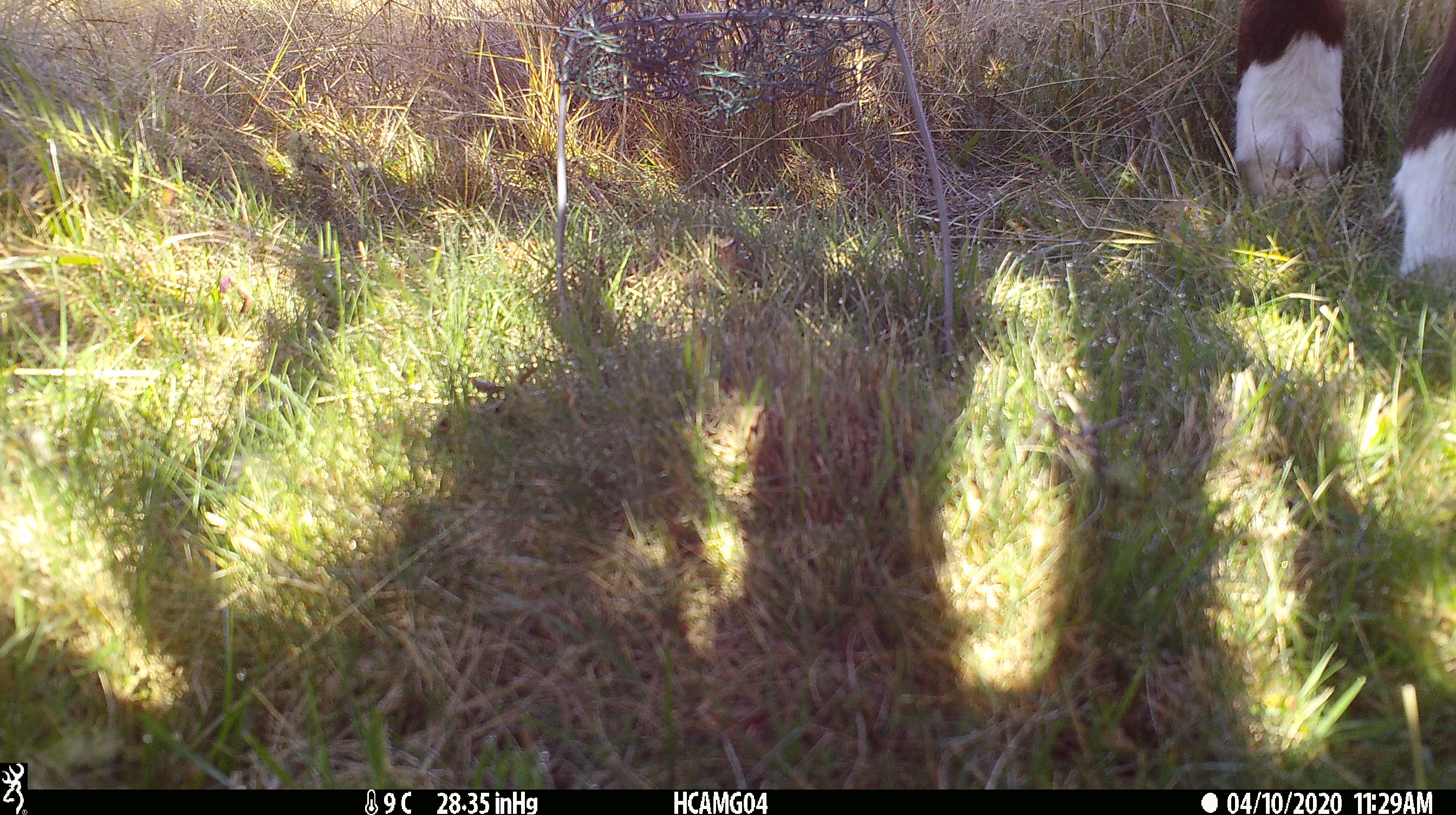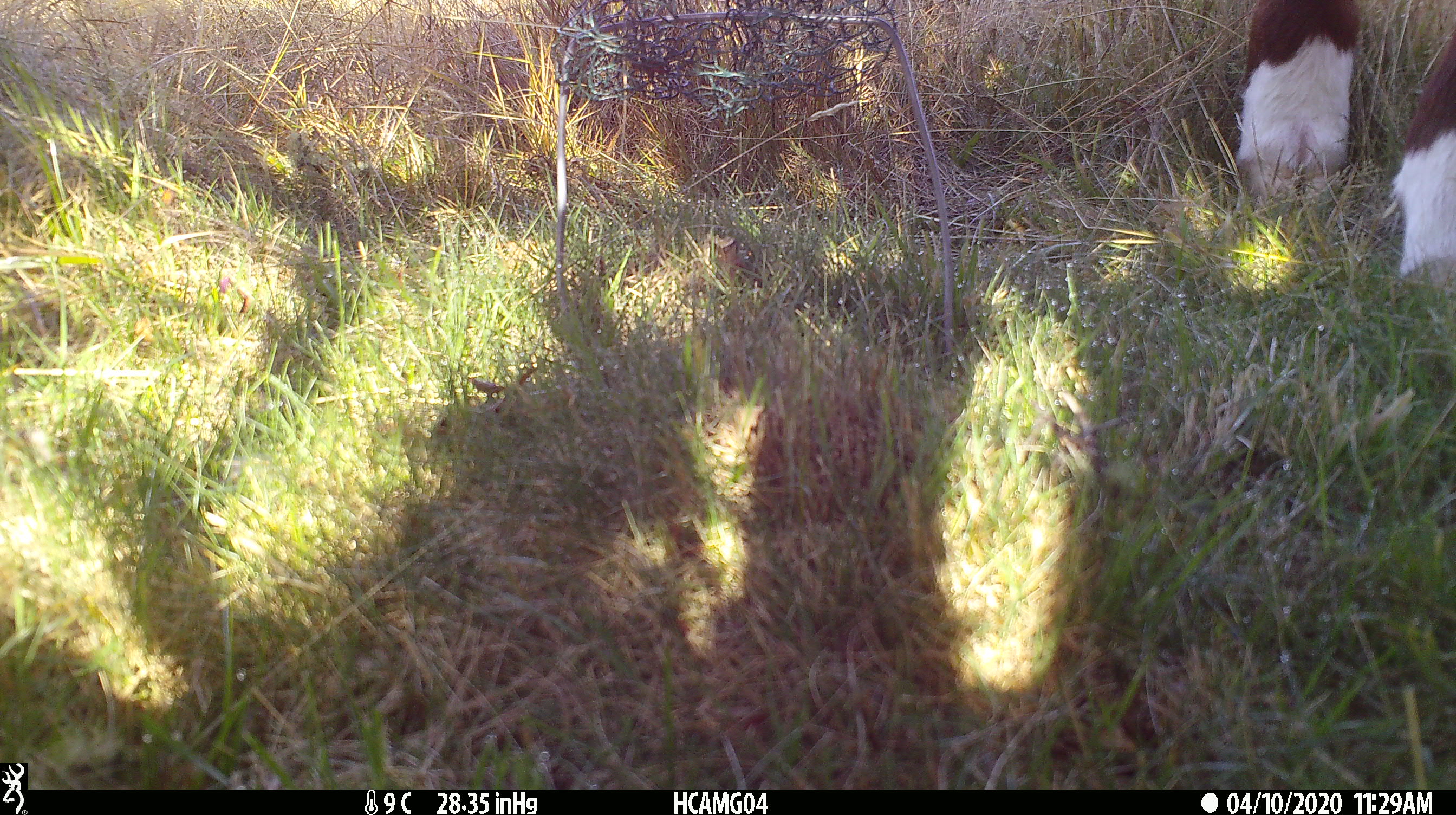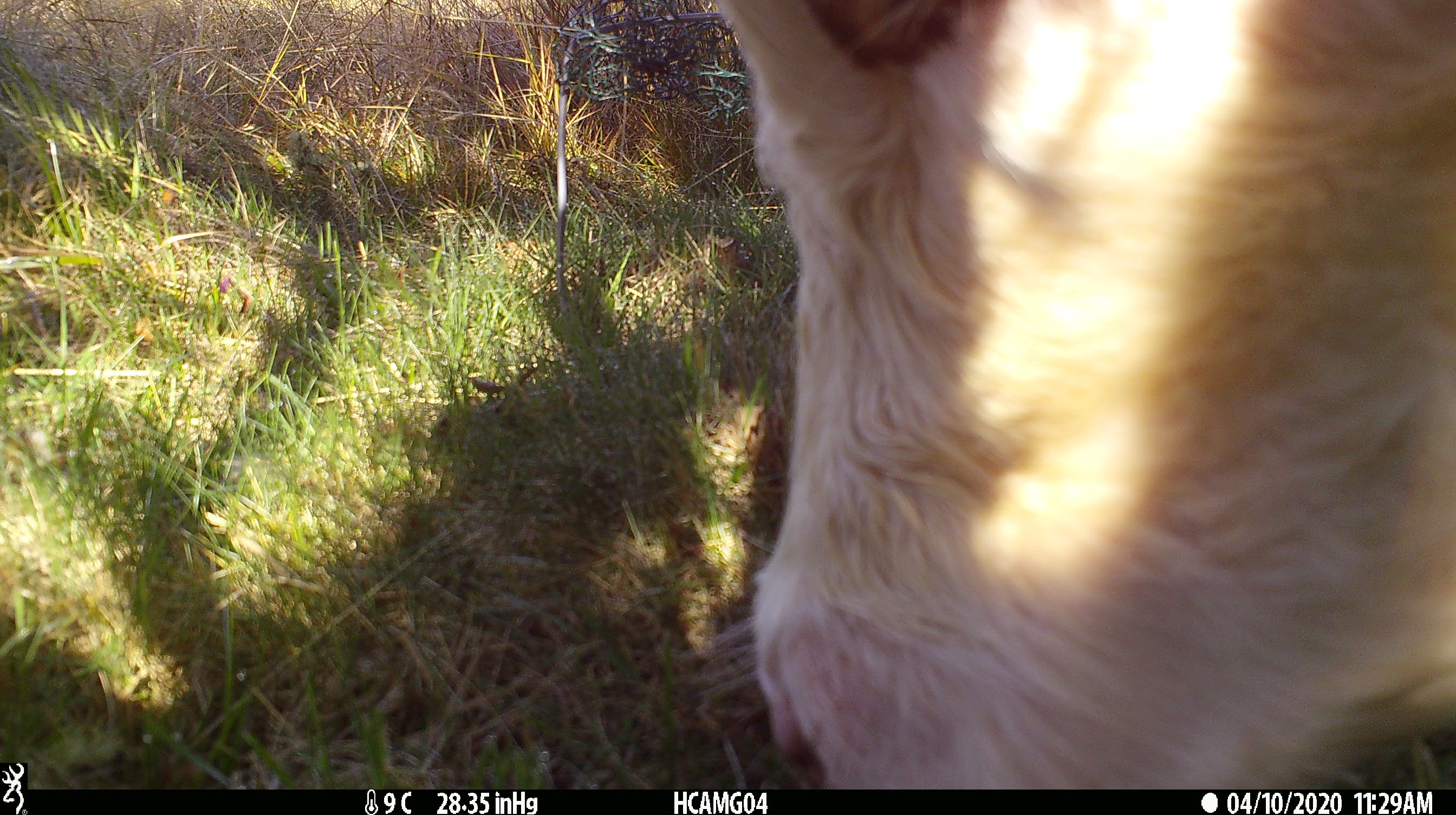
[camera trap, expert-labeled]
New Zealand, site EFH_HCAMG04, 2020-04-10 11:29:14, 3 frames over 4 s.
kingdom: Animalia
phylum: Chordata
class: Mammalia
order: Artiodactyla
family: Bovidae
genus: Bos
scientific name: Bos taurus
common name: domestic cow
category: cow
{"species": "cow (domestic cow) (Bos taurus)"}